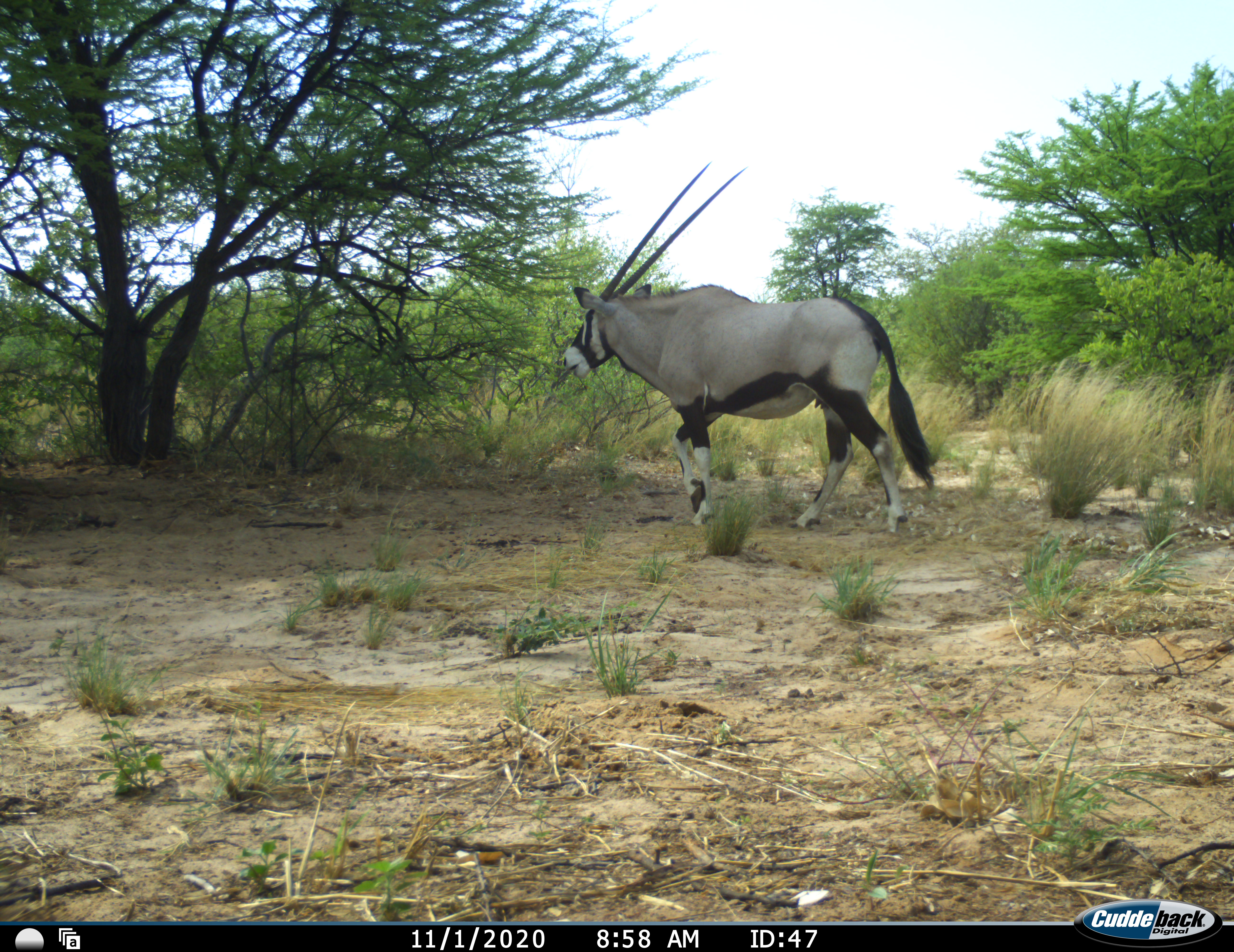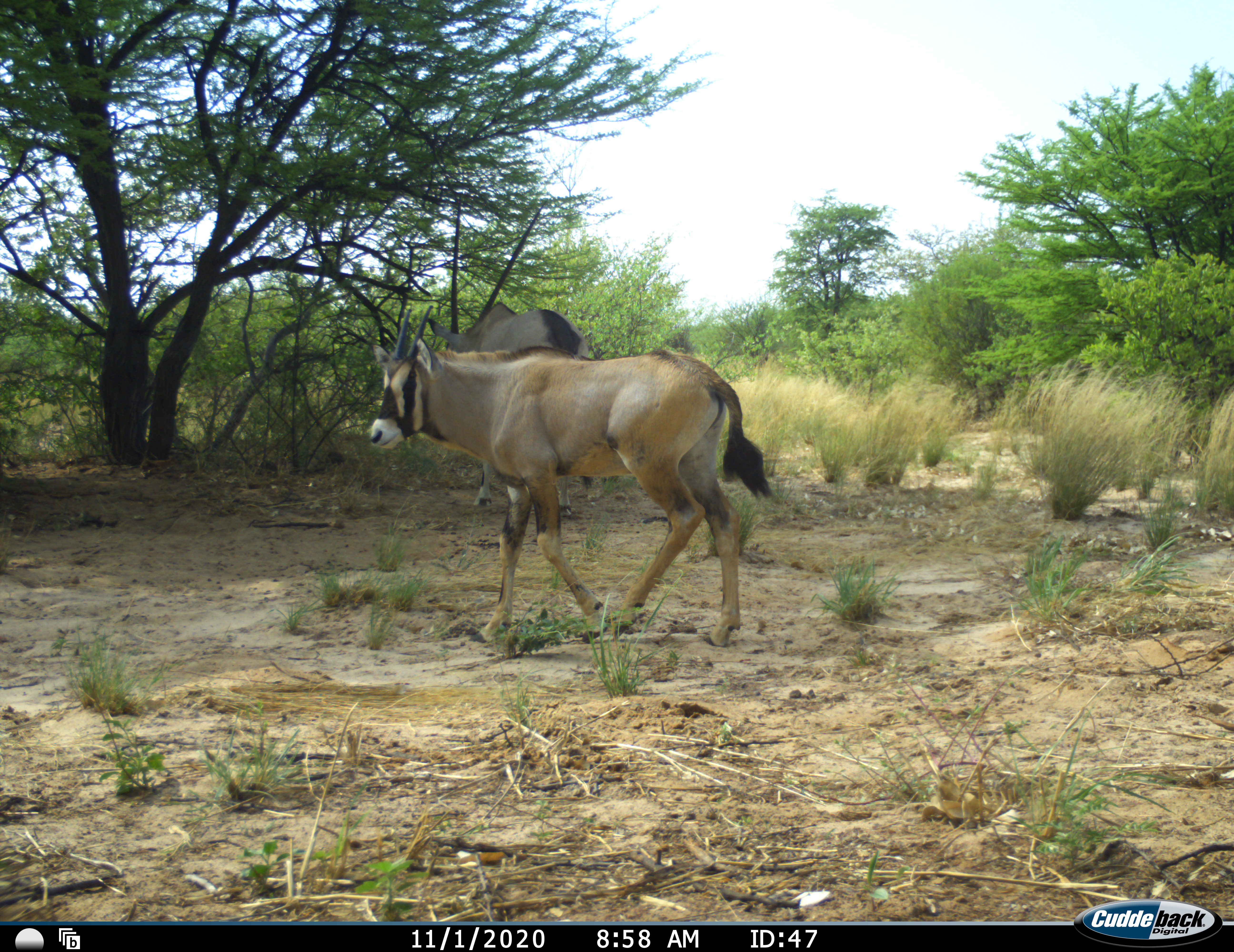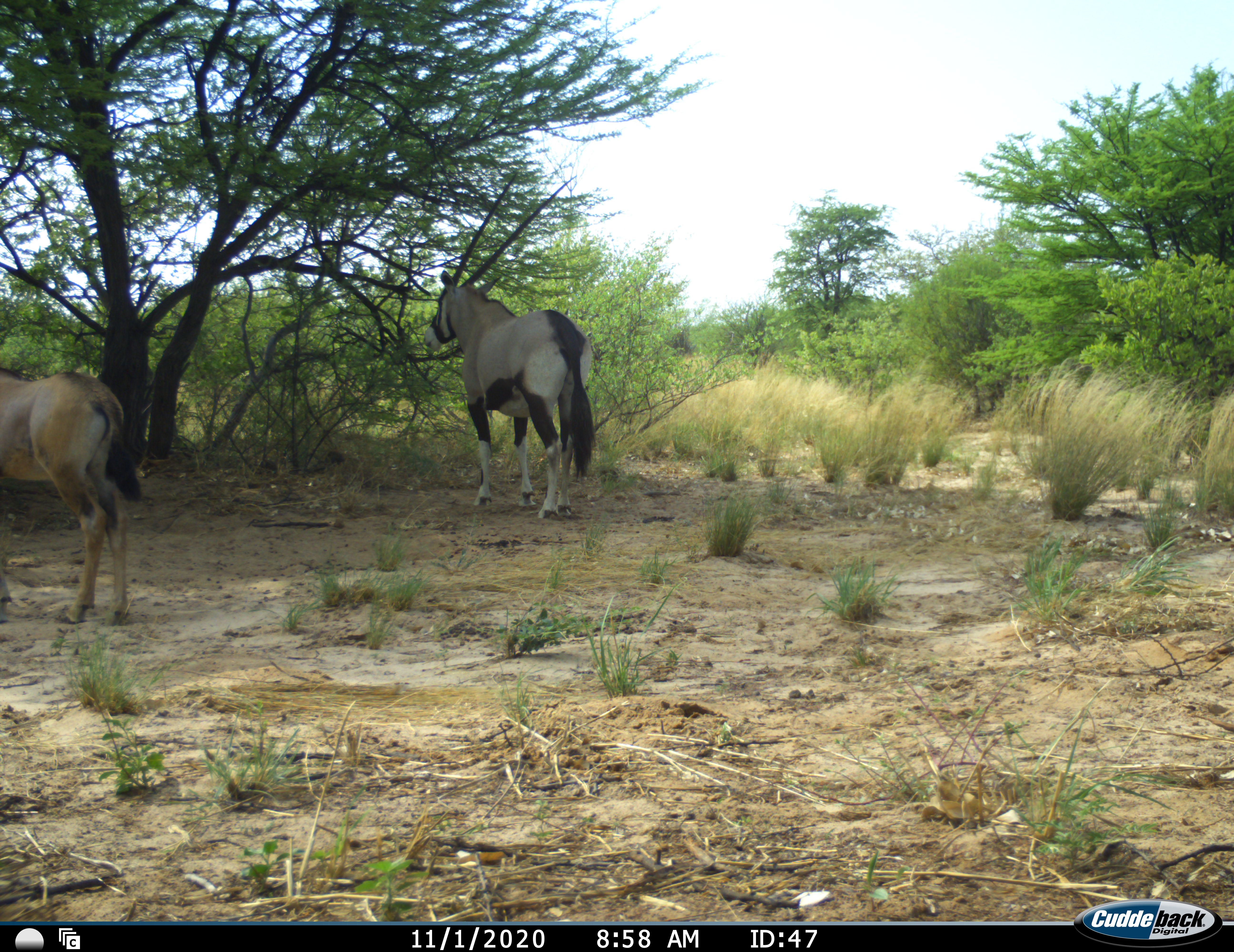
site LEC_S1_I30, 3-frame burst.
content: unidentified animal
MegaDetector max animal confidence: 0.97